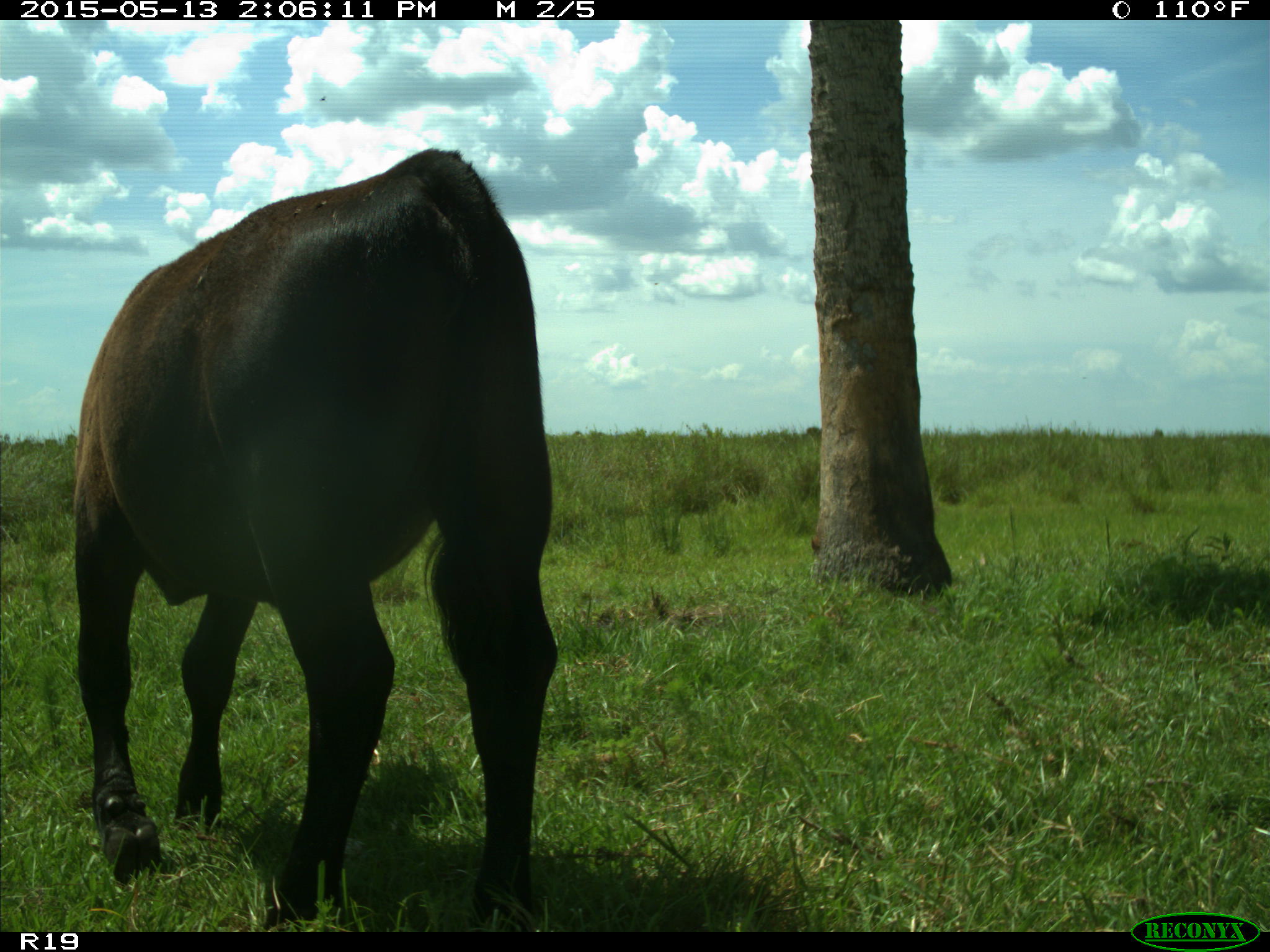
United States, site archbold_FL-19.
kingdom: Animalia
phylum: Chordata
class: Mammalia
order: Artiodactyla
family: Bovidae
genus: Bos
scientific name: Bos taurus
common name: domestic cow